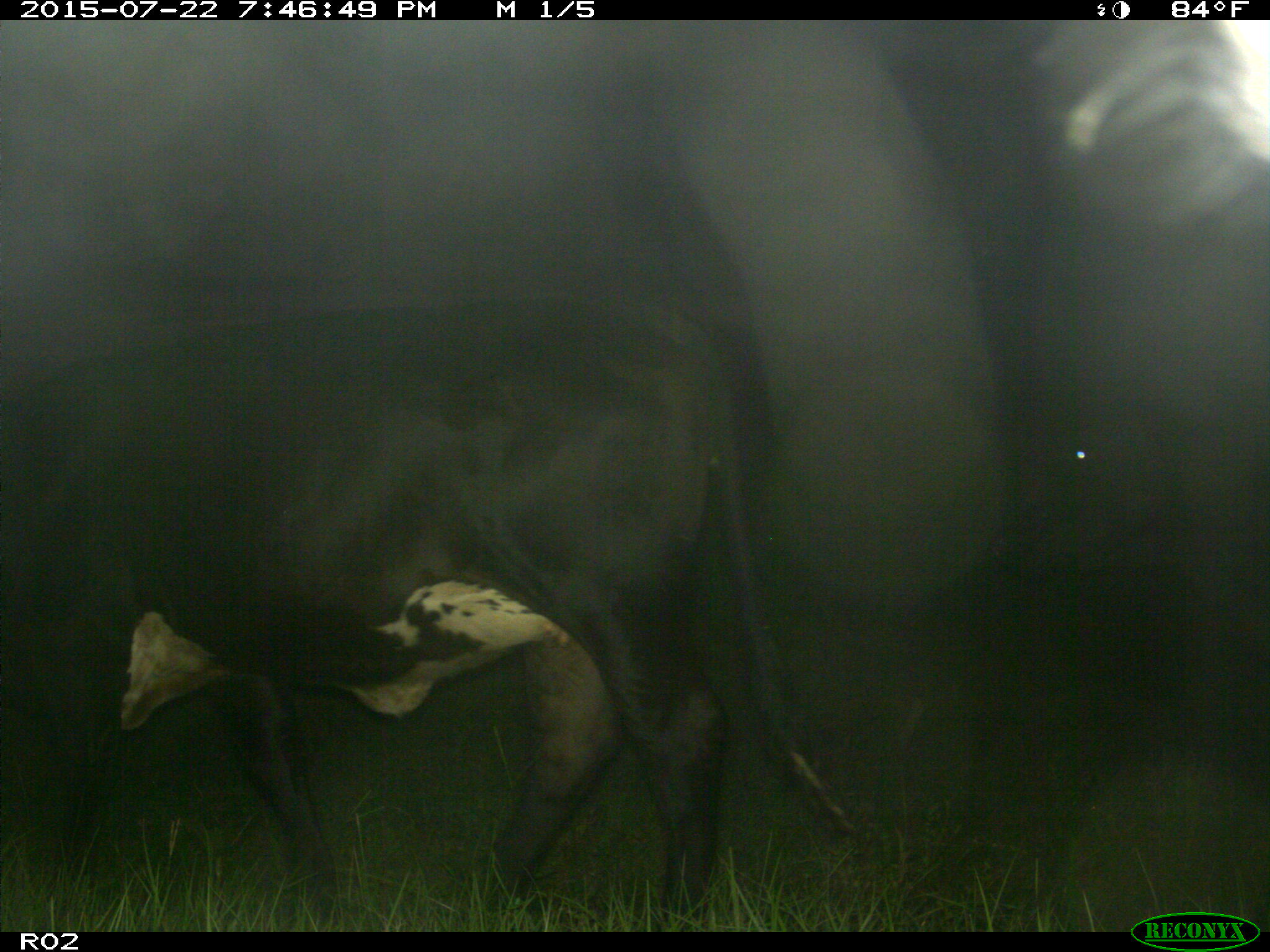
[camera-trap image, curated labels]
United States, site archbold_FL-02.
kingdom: Animalia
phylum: Chordata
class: Mammalia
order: Artiodactyla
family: Bovidae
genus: Bos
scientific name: Bos taurus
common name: domestic cow